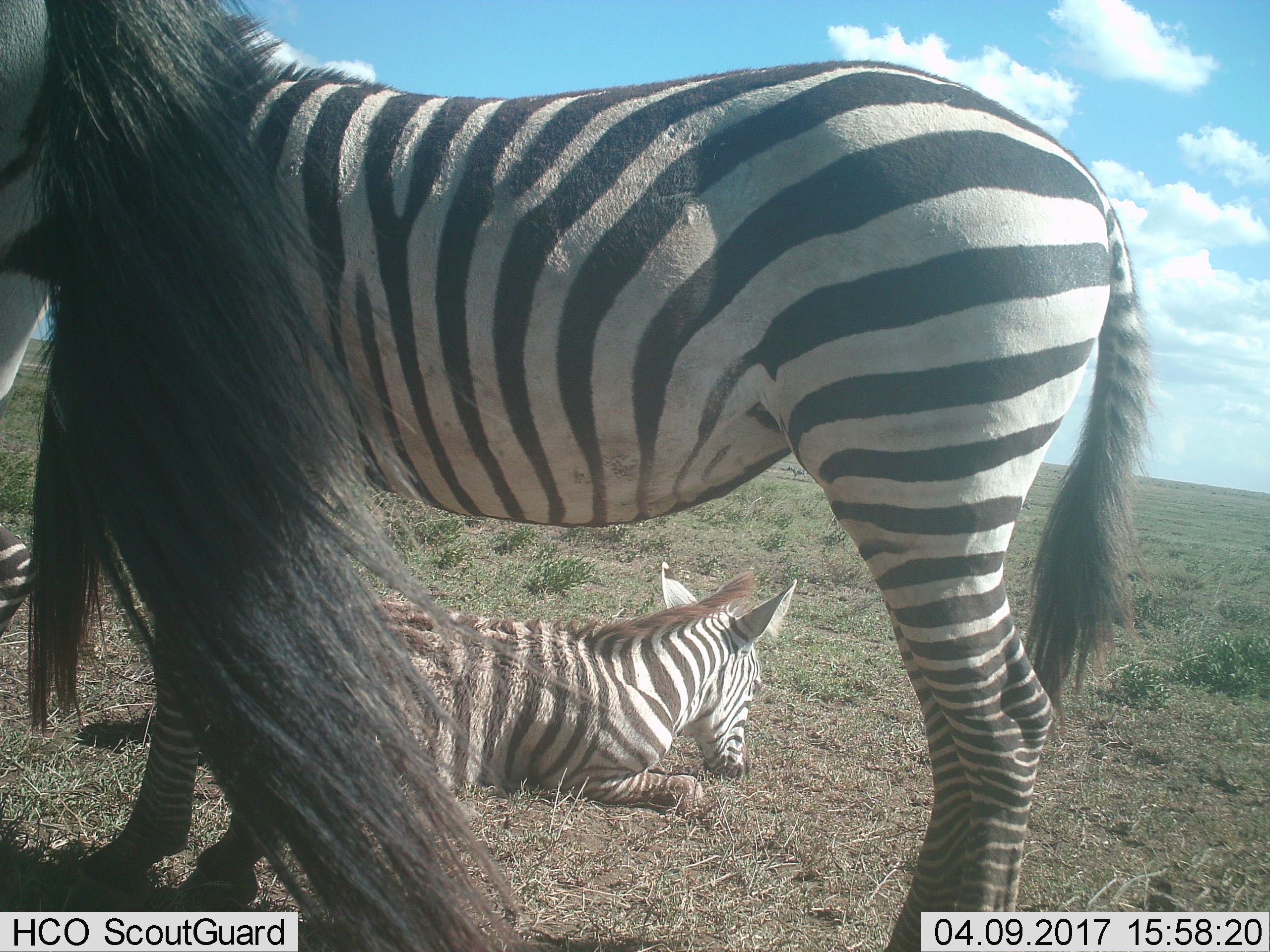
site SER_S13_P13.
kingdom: Animalia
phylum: Chordata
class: Mammalia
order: Perissodactyla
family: Equidae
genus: Equus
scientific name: Equus quagga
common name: plains zebra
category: zebraplains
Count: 3.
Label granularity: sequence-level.